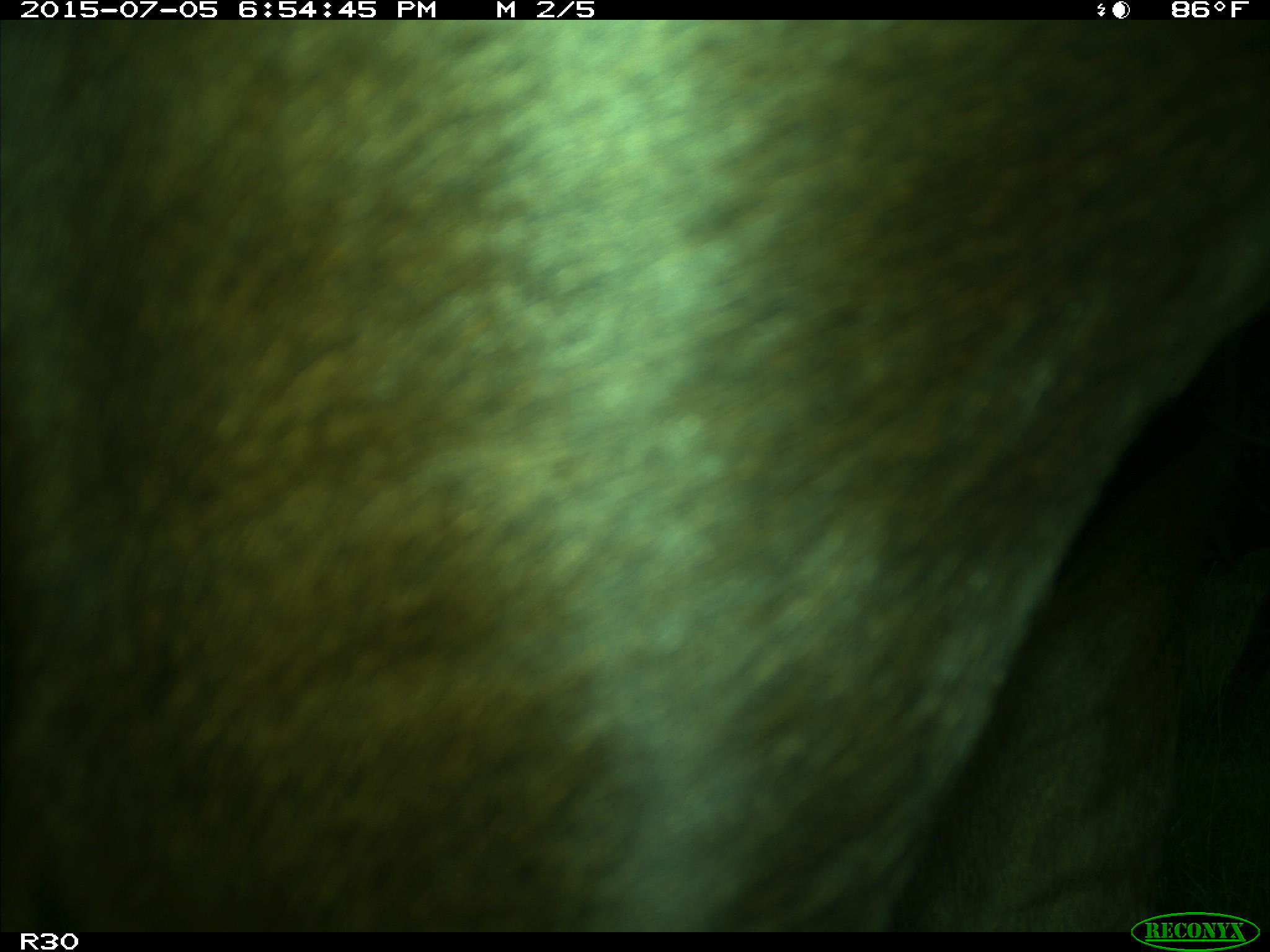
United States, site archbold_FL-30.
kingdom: Animalia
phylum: Chordata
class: Mammalia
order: Artiodactyla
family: Bovidae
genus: Bos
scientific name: Bos taurus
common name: domestic cow